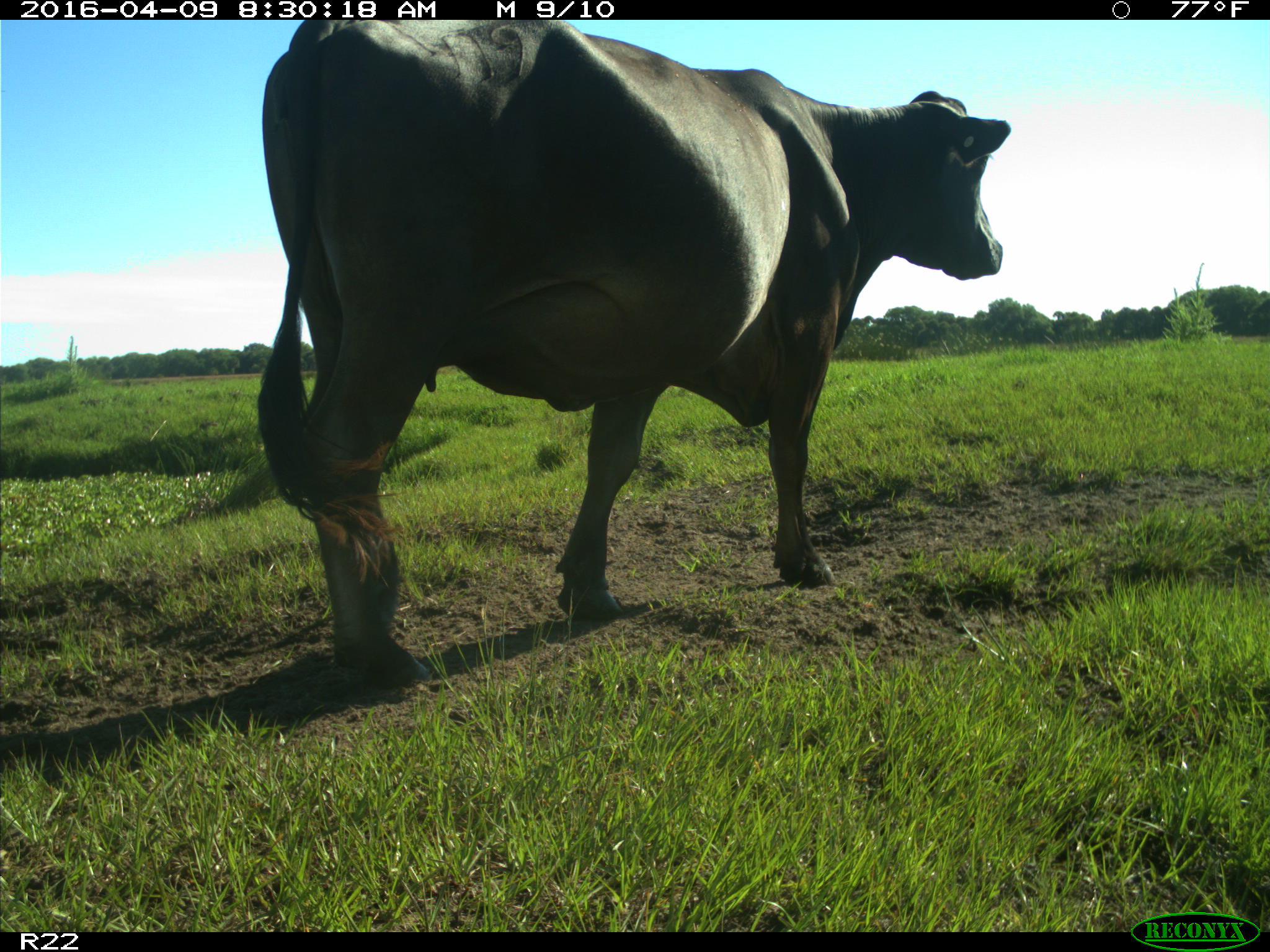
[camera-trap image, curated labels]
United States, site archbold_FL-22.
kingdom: Animalia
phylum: Chordata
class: Mammalia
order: Artiodactyla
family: Bovidae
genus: Bos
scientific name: Bos taurus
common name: domestic cow